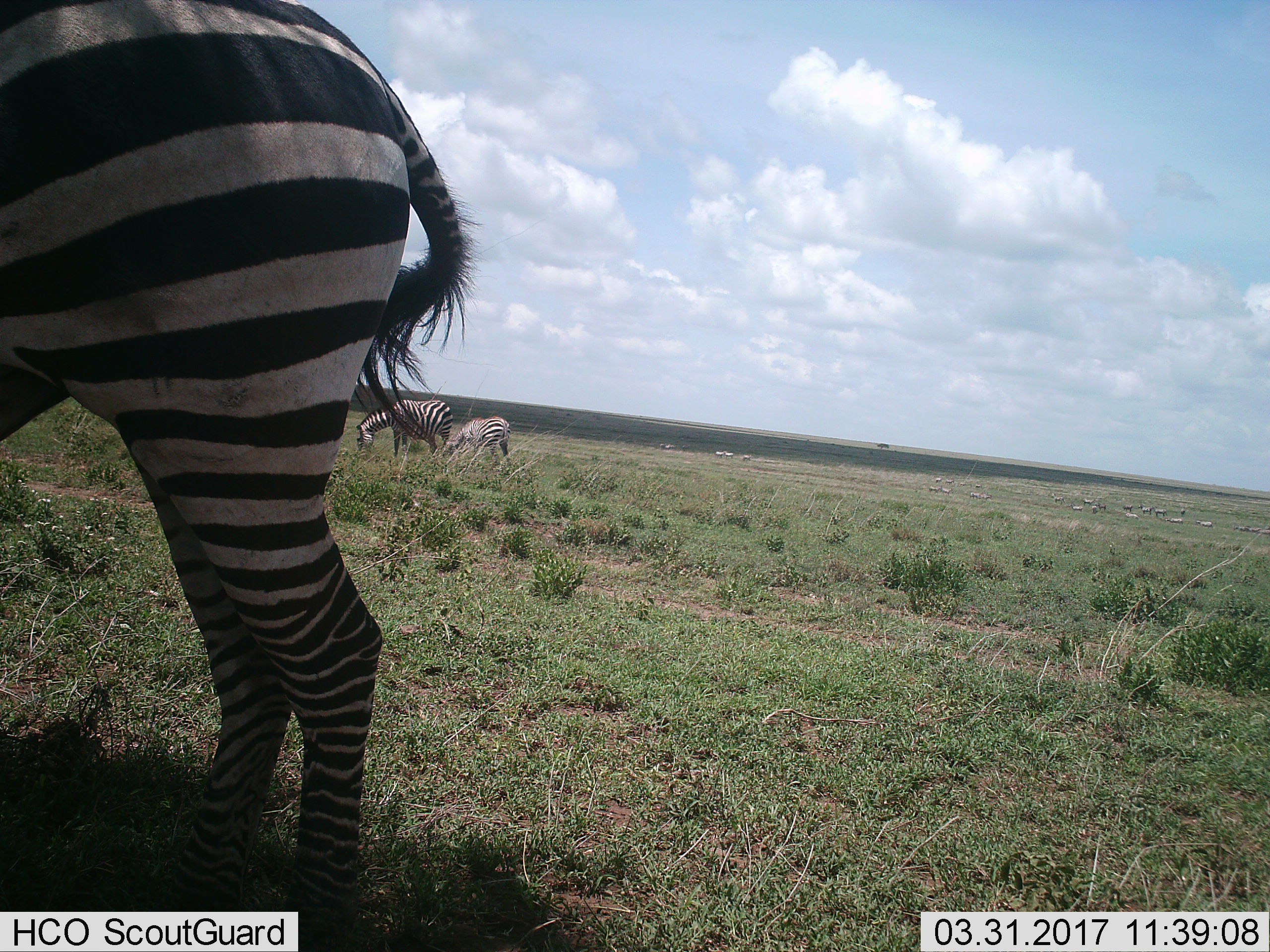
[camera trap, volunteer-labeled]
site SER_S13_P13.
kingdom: Animalia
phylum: Chordata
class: Mammalia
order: Perissodactyla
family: Equidae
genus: Equus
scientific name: Equus quagga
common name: plains zebra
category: zebraplains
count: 11-50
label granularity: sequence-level